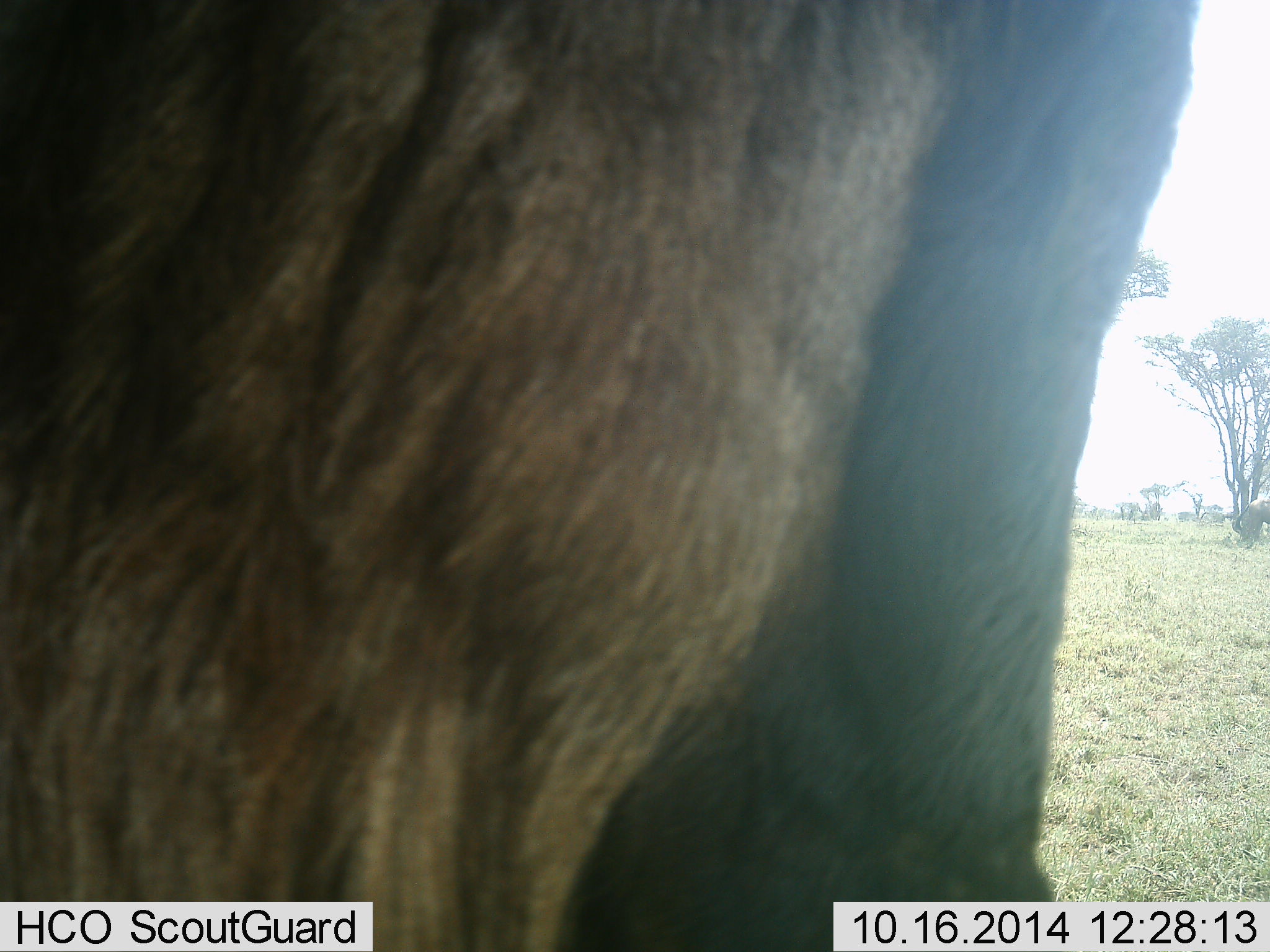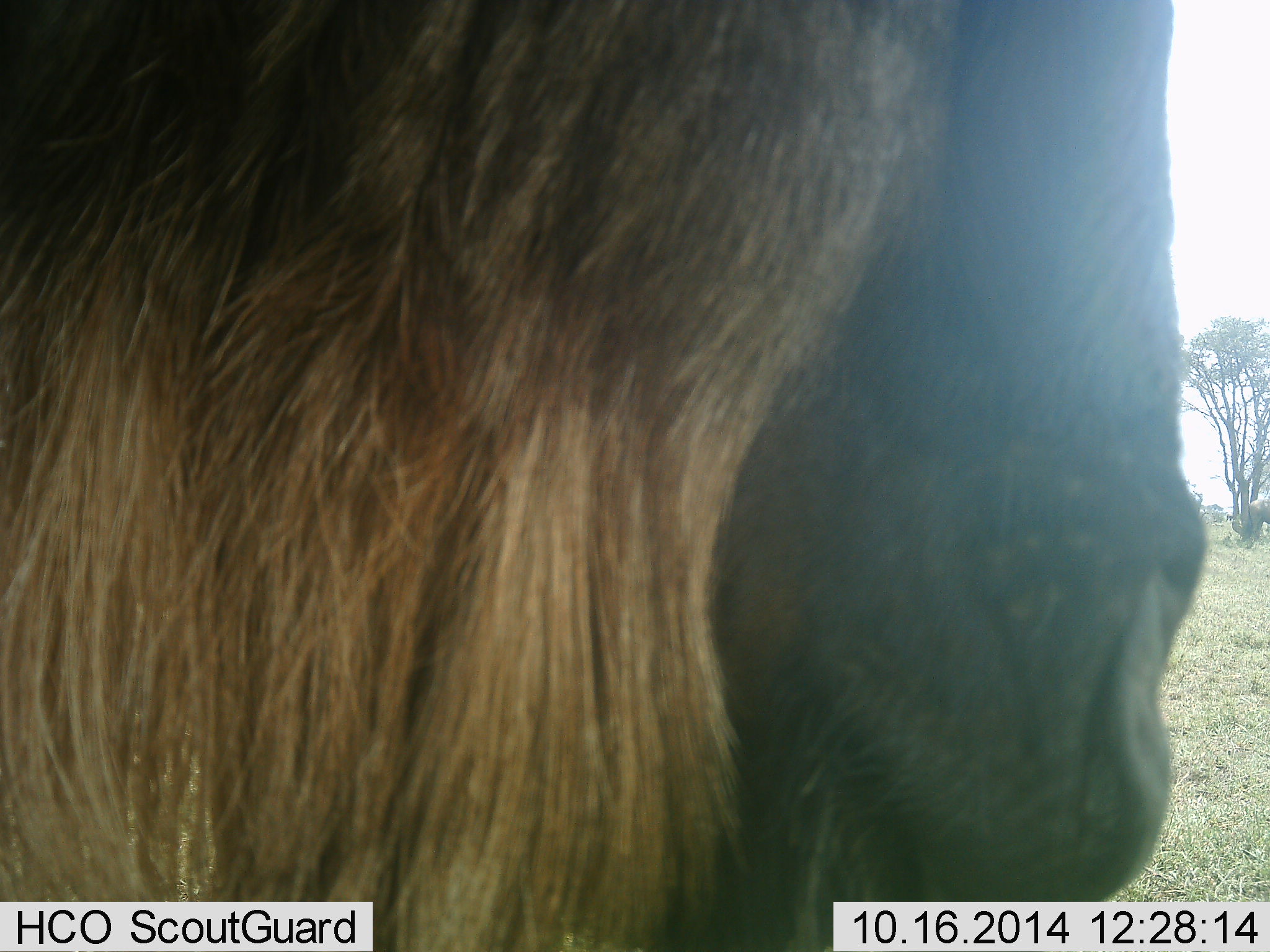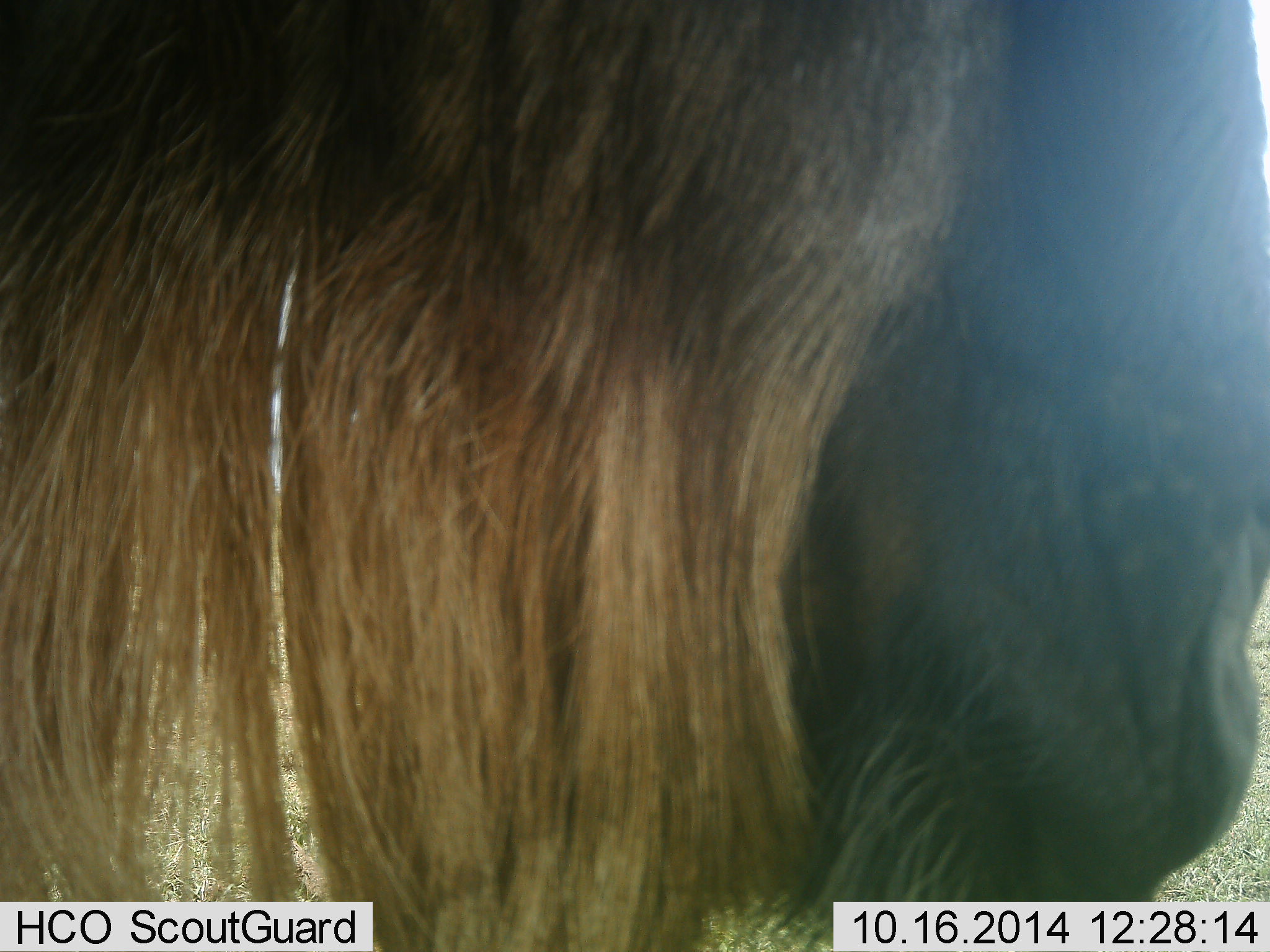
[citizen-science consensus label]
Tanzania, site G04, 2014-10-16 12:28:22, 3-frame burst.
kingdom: Animalia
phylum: Chordata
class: Mammalia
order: Artiodactyla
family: Bovidae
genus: Connochaetes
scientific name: Connochaetes taurinus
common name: blue wildebeest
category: wildebeest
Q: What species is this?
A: Wildebeest (blue wildebeest) (Connochaetes taurinus).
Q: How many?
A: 1.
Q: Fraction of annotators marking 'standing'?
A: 80%.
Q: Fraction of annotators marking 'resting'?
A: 10%.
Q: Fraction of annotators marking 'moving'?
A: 10%.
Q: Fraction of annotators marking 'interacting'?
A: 0%.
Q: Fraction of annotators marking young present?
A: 0%.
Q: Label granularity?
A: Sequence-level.